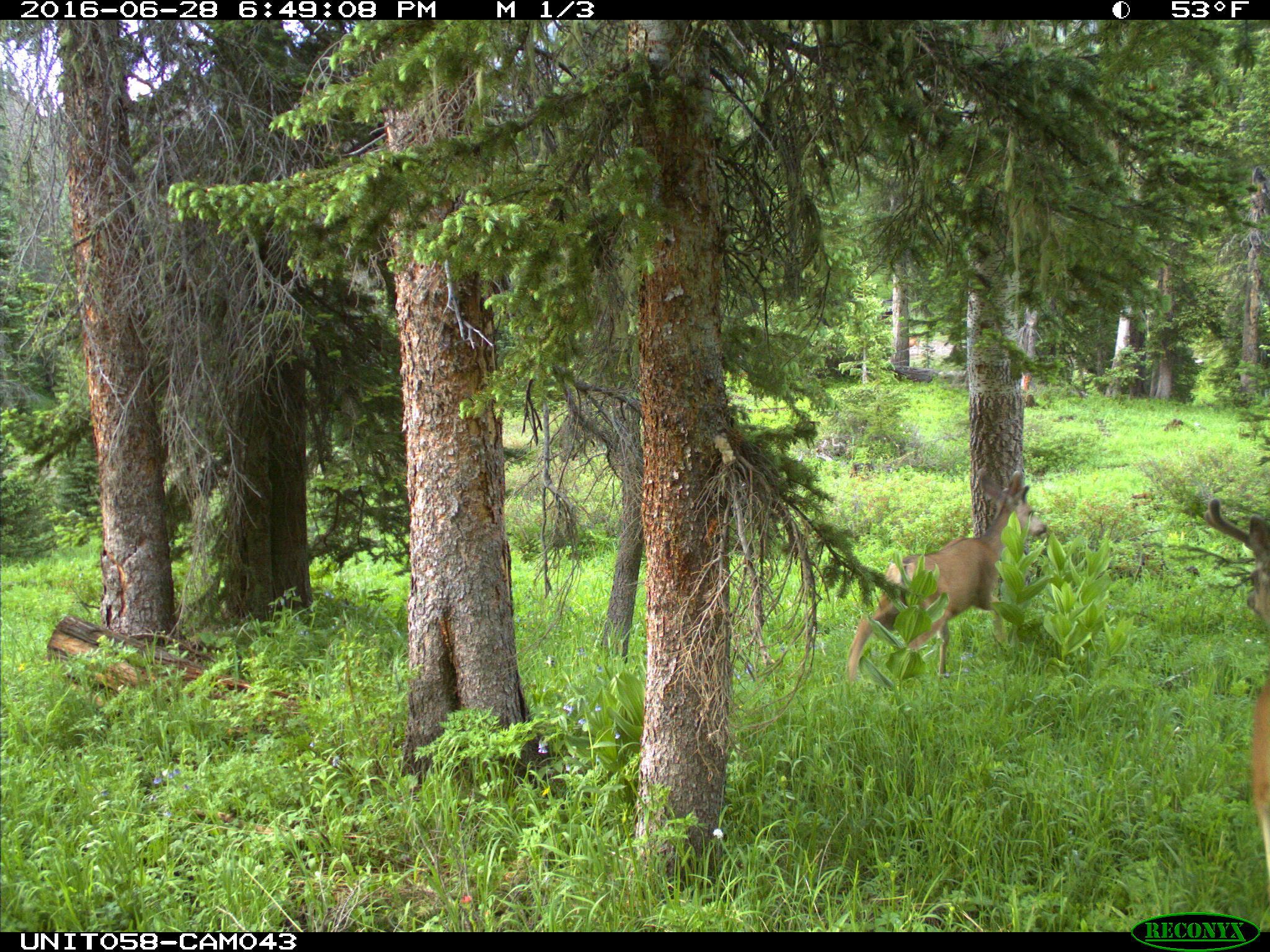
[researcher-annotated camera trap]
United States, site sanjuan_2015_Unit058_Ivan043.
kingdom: Animalia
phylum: Chordata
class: Mammalia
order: Artiodactyla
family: Cervidae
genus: Odocoileus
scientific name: Odocoileus hemionus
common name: mule deer